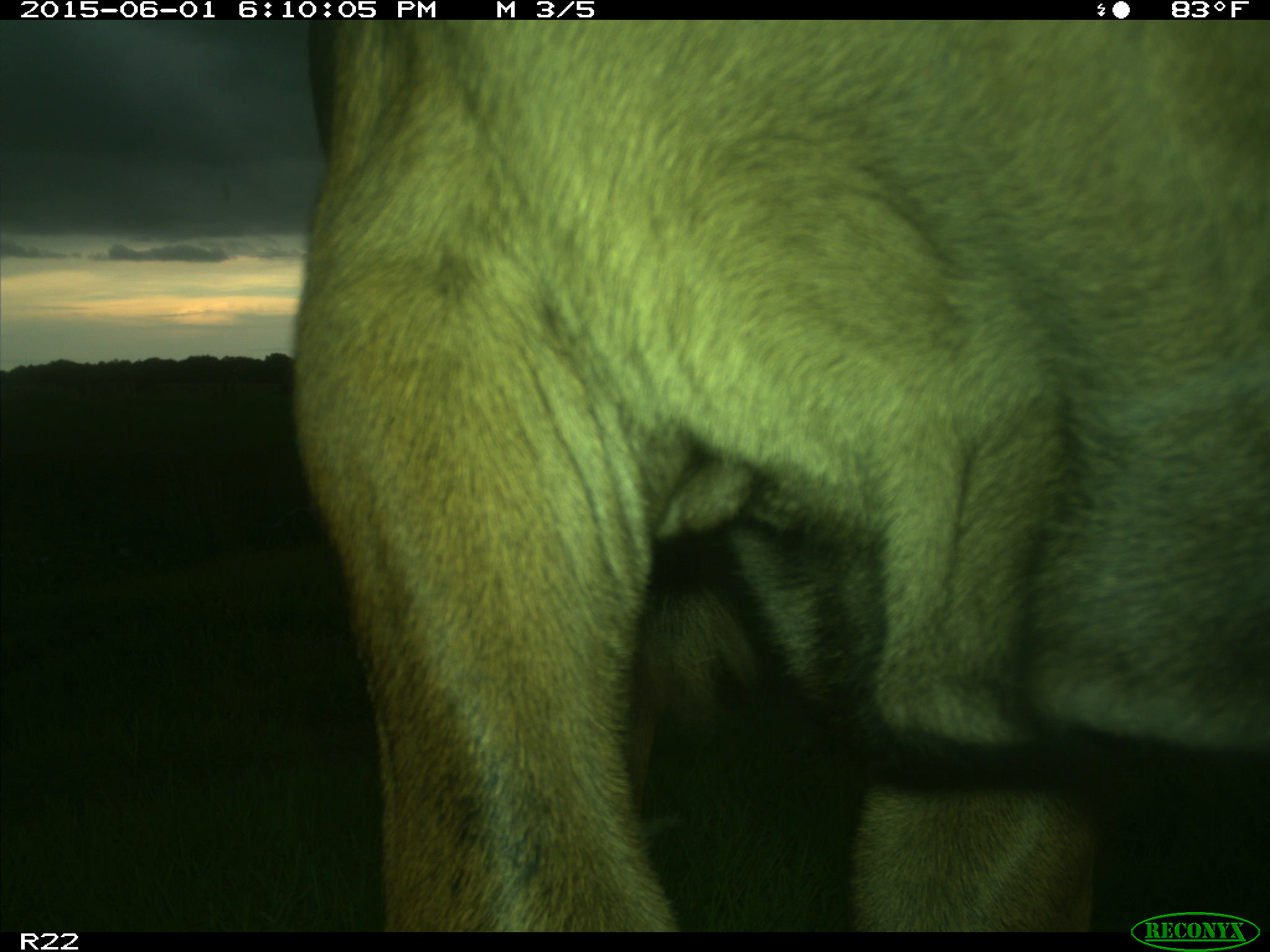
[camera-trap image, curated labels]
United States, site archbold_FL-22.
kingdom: Animalia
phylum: Chordata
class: Mammalia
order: Artiodactyla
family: Bovidae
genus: Bos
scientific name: Bos taurus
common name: domestic cow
Bos taurus (domestic cow).